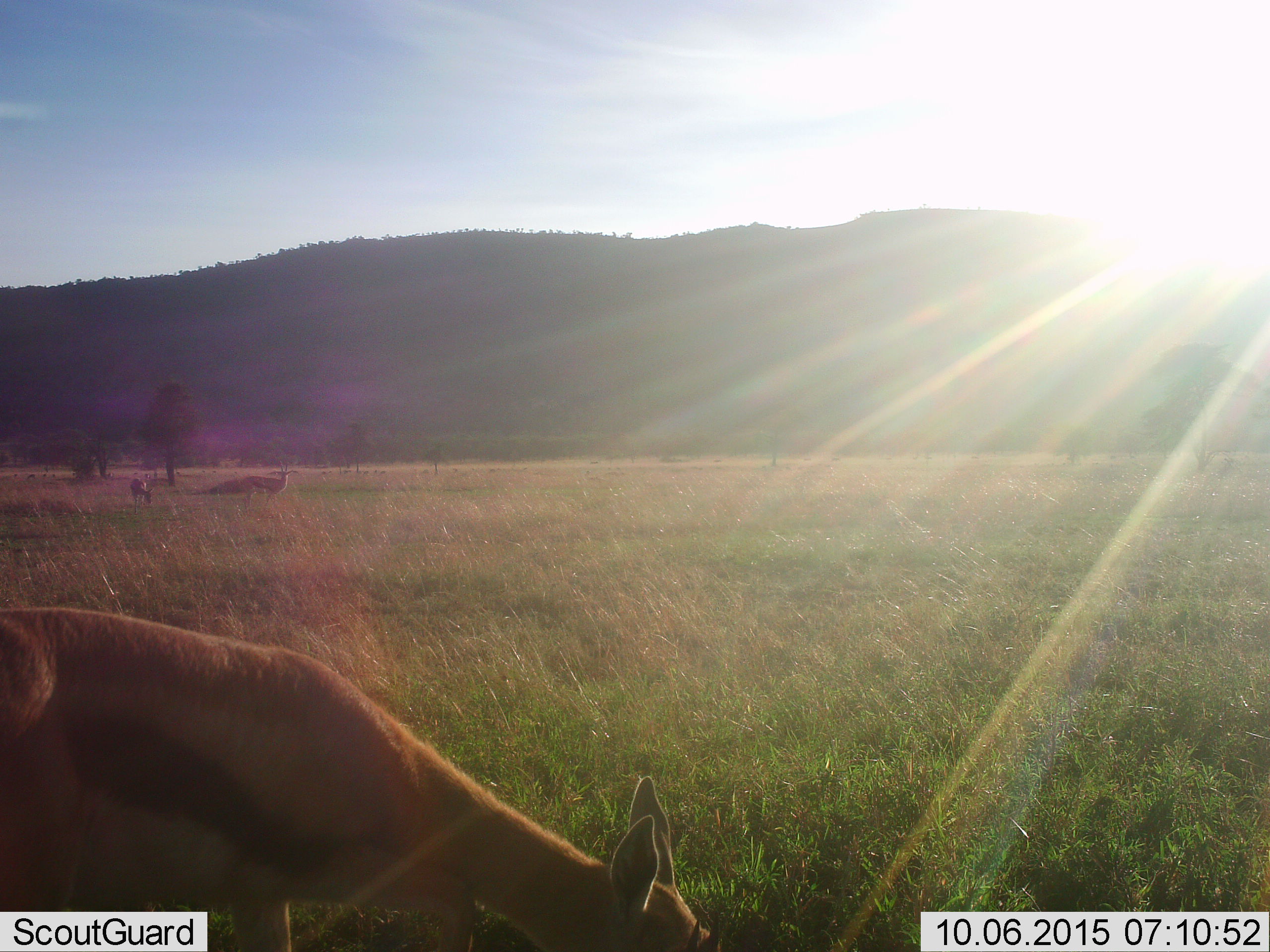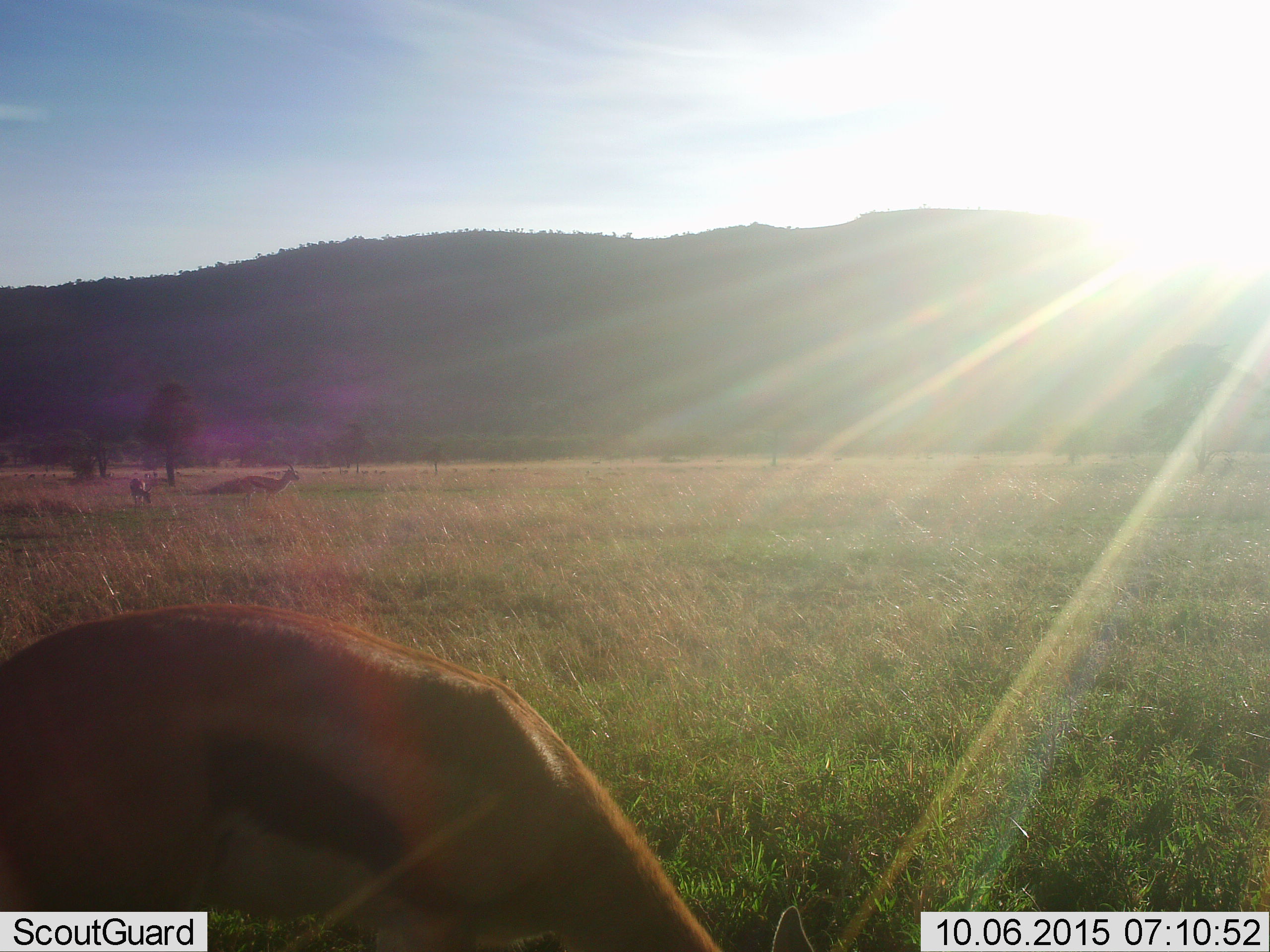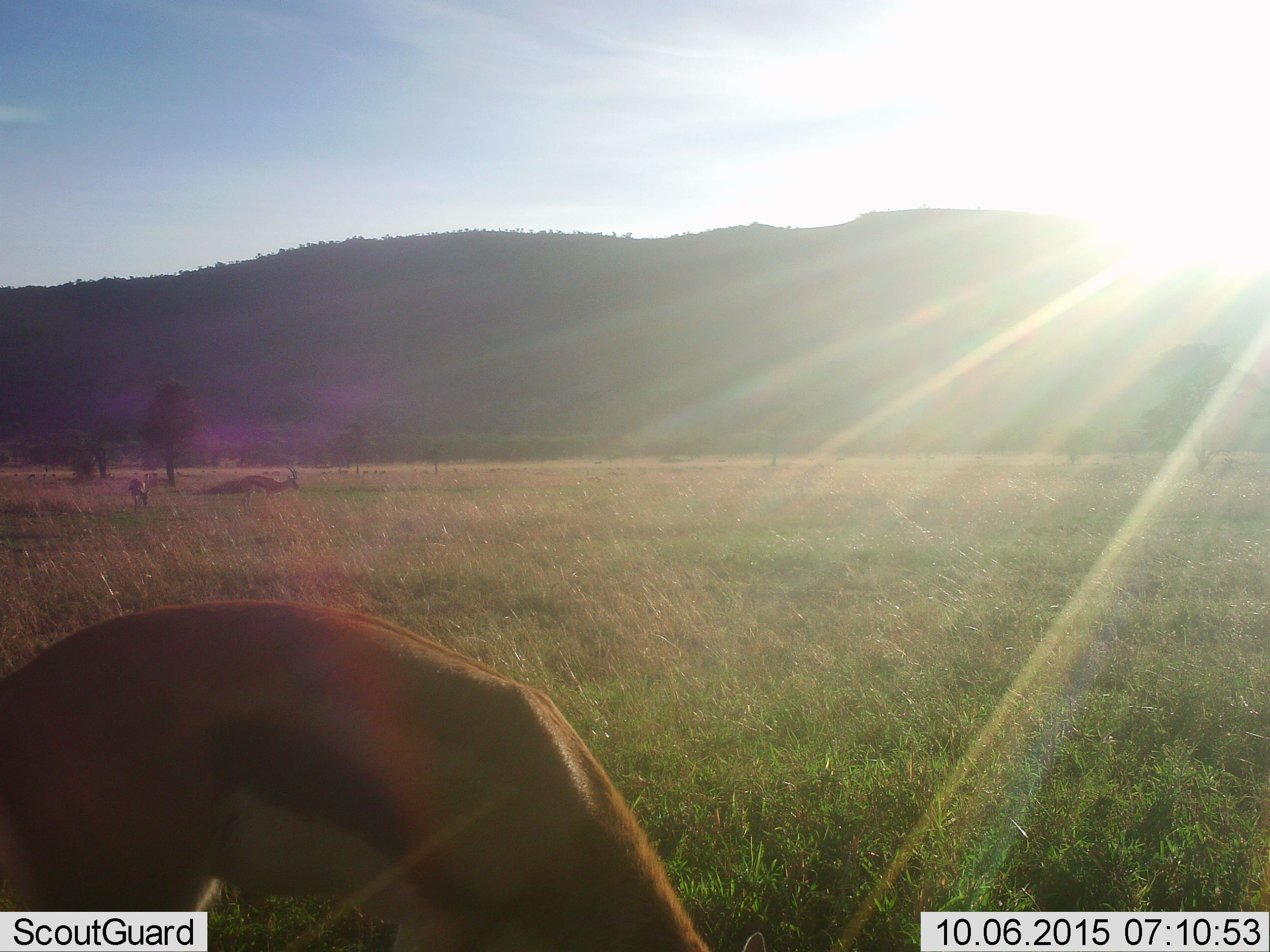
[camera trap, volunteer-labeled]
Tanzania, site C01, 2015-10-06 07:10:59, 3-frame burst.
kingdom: Animalia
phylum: Chordata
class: Mammalia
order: Artiodactyla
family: Bovidae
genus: Eudorcas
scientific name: Eudorcas thomsonii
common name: thomson's gazelle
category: gazellethomsons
Gazellethomsons (thomson's gazelle) (Eudorcas thomsonii), count 3. Behavior (volunteer vote fractions): standing 68%, resting 0%, moving 21%, interacting 0%. Young present (vote fraction): 11%. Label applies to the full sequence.